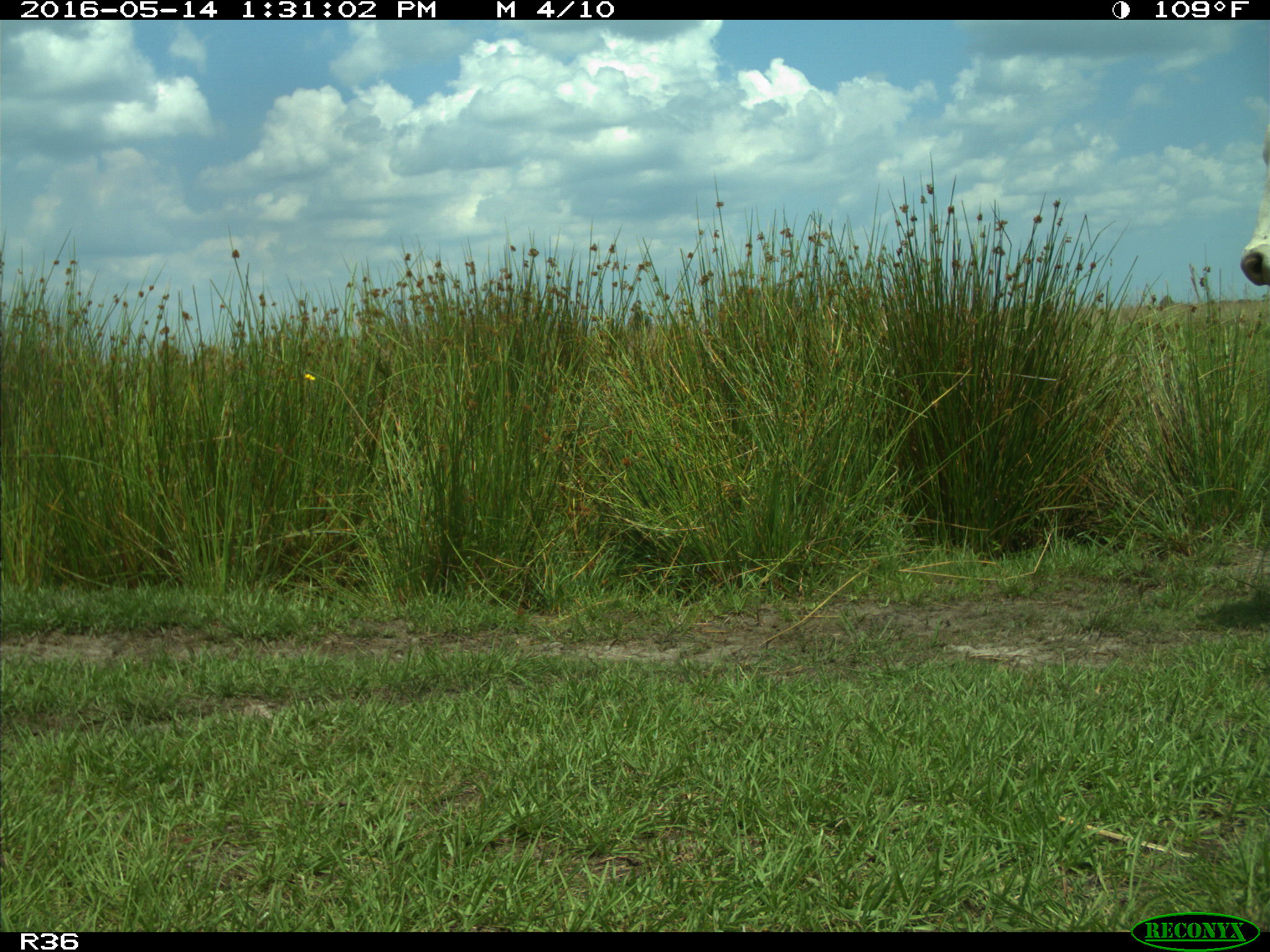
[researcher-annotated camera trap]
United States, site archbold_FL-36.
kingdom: Animalia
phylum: Chordata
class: Mammalia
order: Artiodactyla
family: Bovidae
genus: Bos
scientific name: Bos taurus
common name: domestic cow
Bos taurus (domestic cow).